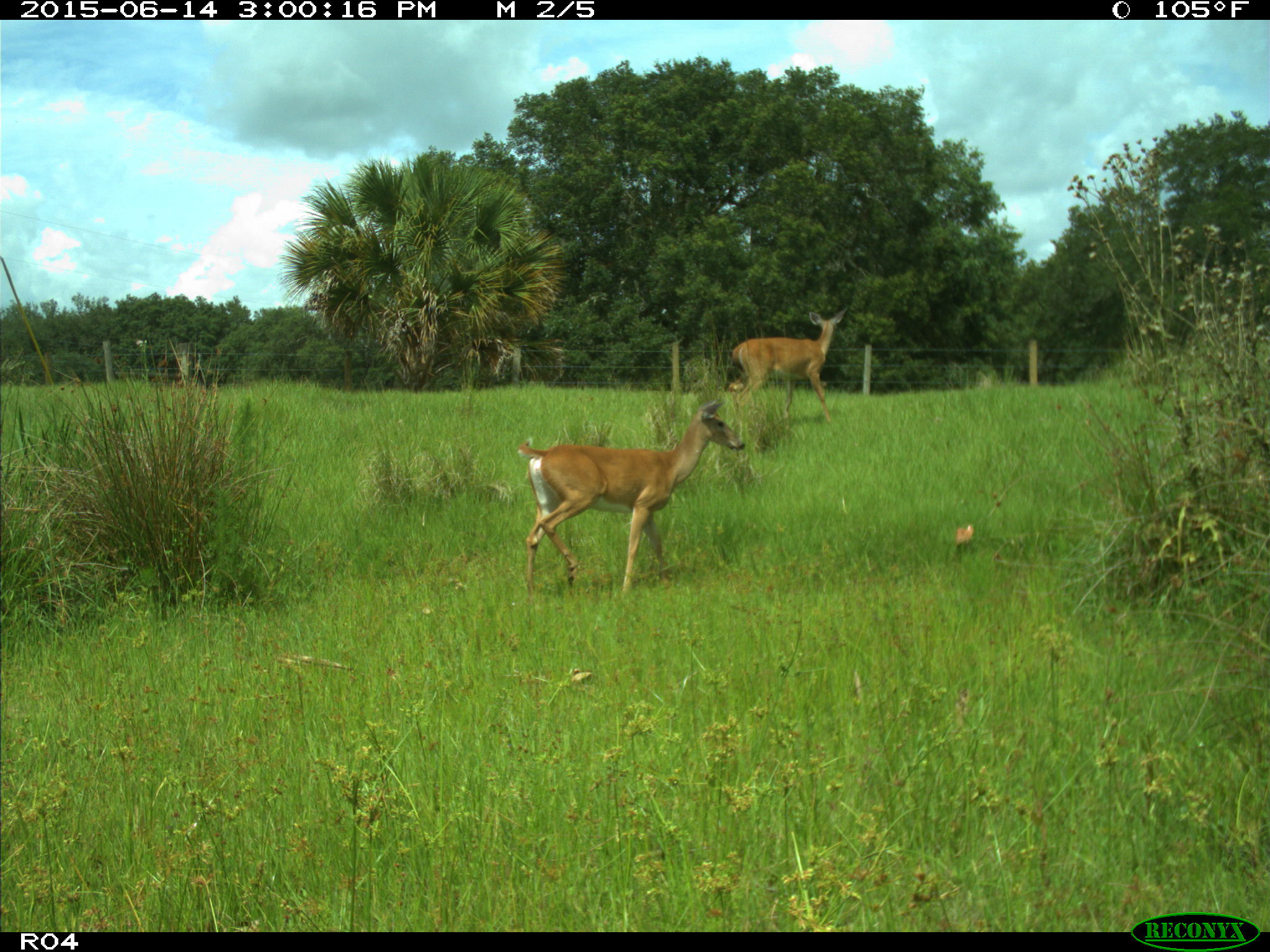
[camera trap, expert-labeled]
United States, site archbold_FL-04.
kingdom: Animalia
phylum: Chordata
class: Mammalia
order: Artiodactyla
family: Cervidae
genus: Odocoileus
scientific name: Odocoileus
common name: deer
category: unidentified deer